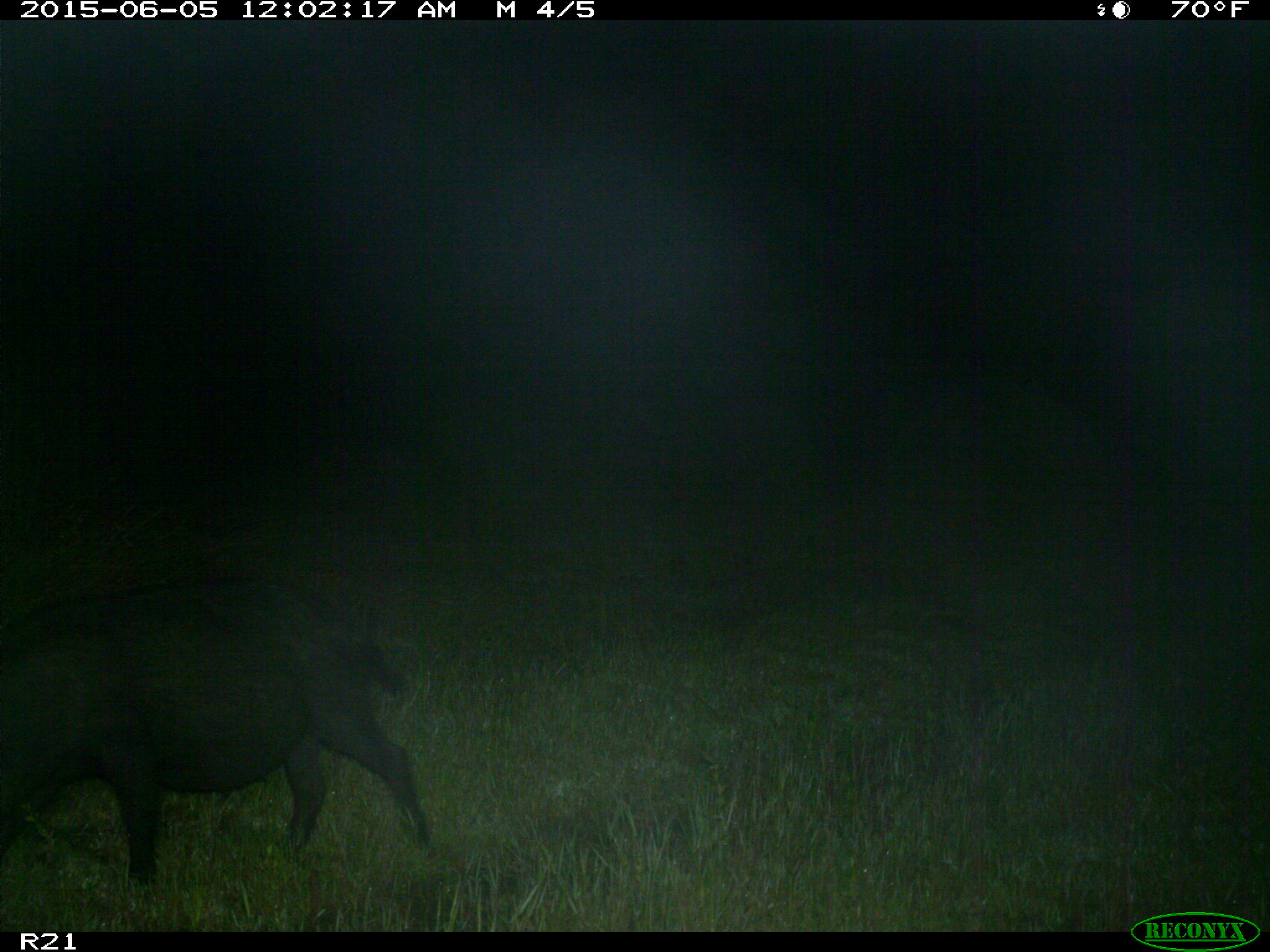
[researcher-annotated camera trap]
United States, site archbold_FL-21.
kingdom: Animalia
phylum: Chordata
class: Mammalia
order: Artiodactyla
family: Suidae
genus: Sus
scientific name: Sus scrofa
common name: wild boar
Sus scrofa (wild boar).